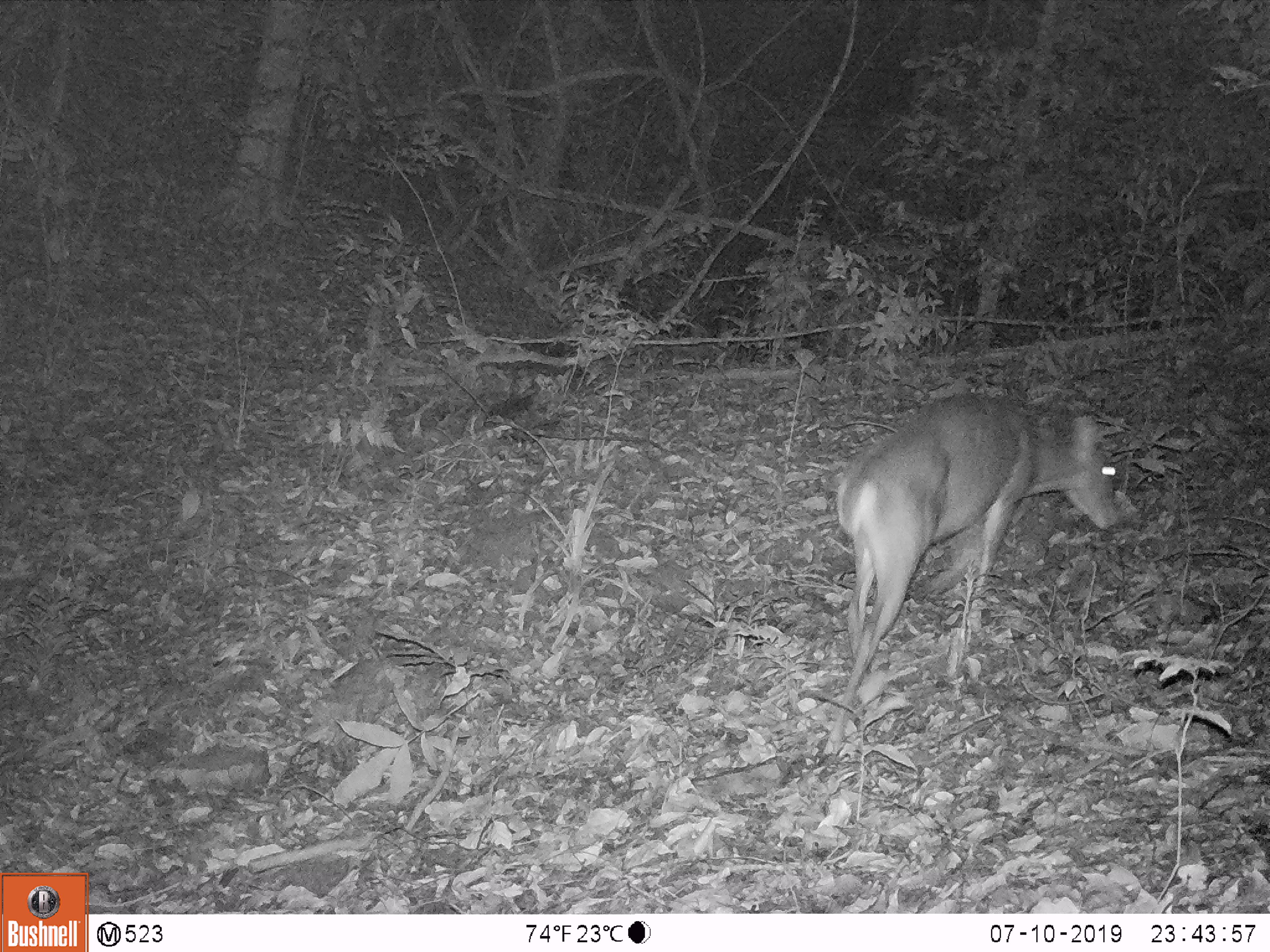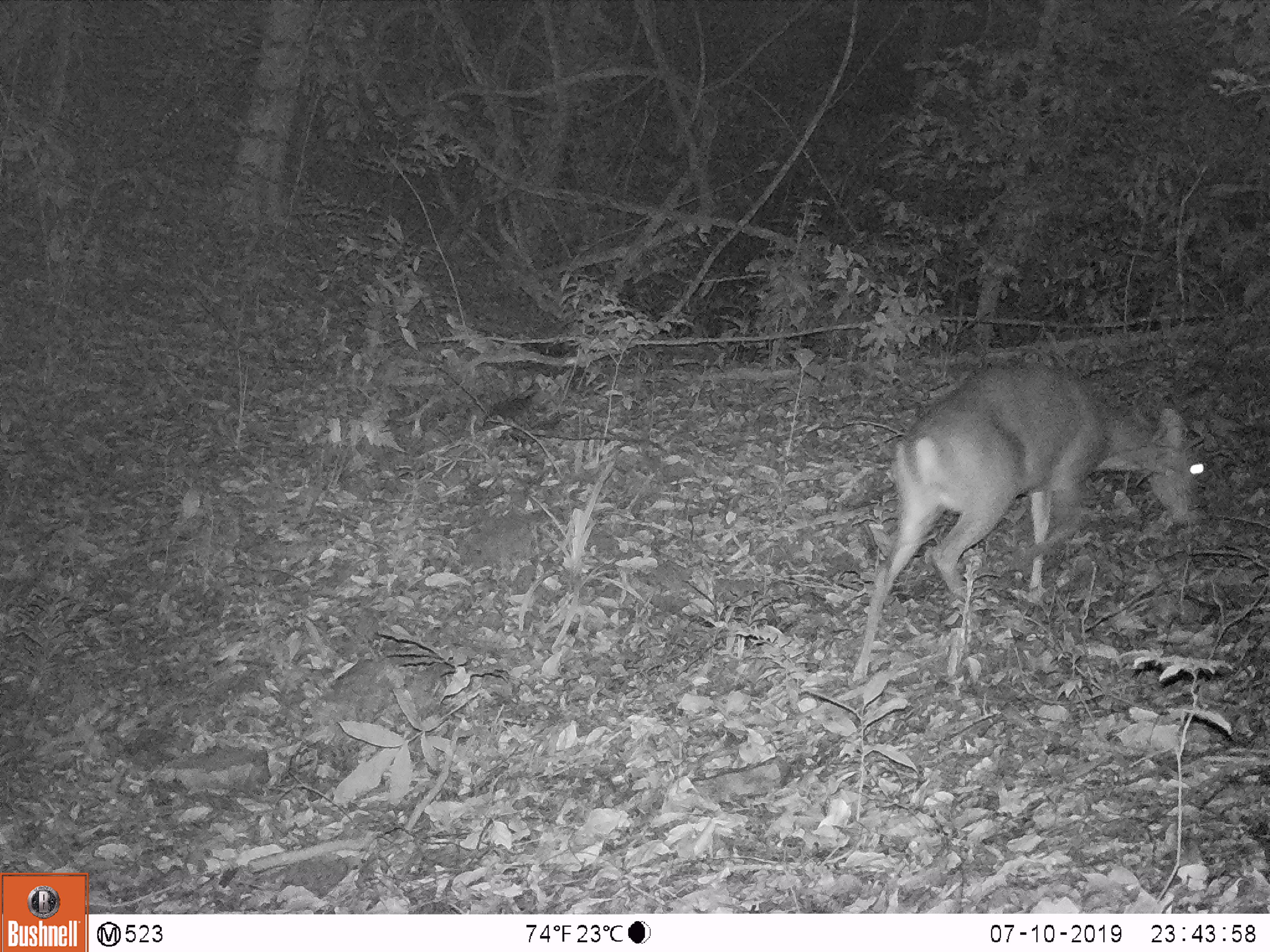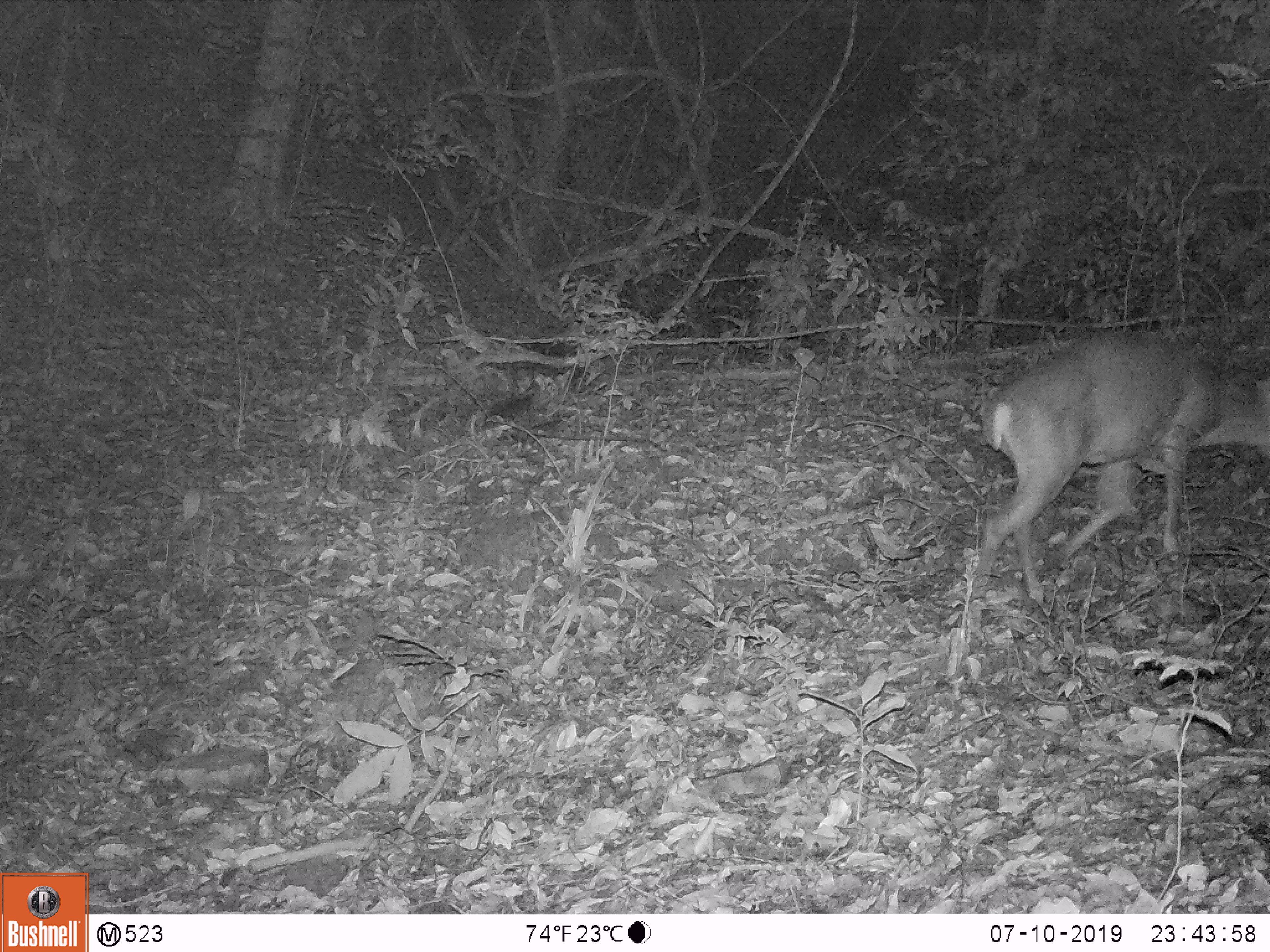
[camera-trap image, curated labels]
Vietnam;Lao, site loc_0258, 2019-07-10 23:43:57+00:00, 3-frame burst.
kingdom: Animalia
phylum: Chordata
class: Mammalia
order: Artiodactyla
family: Cervidae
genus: Muntiacus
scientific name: Muntiacus vuquangensis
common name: large-antlered muntjac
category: large antlered muntjac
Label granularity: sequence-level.